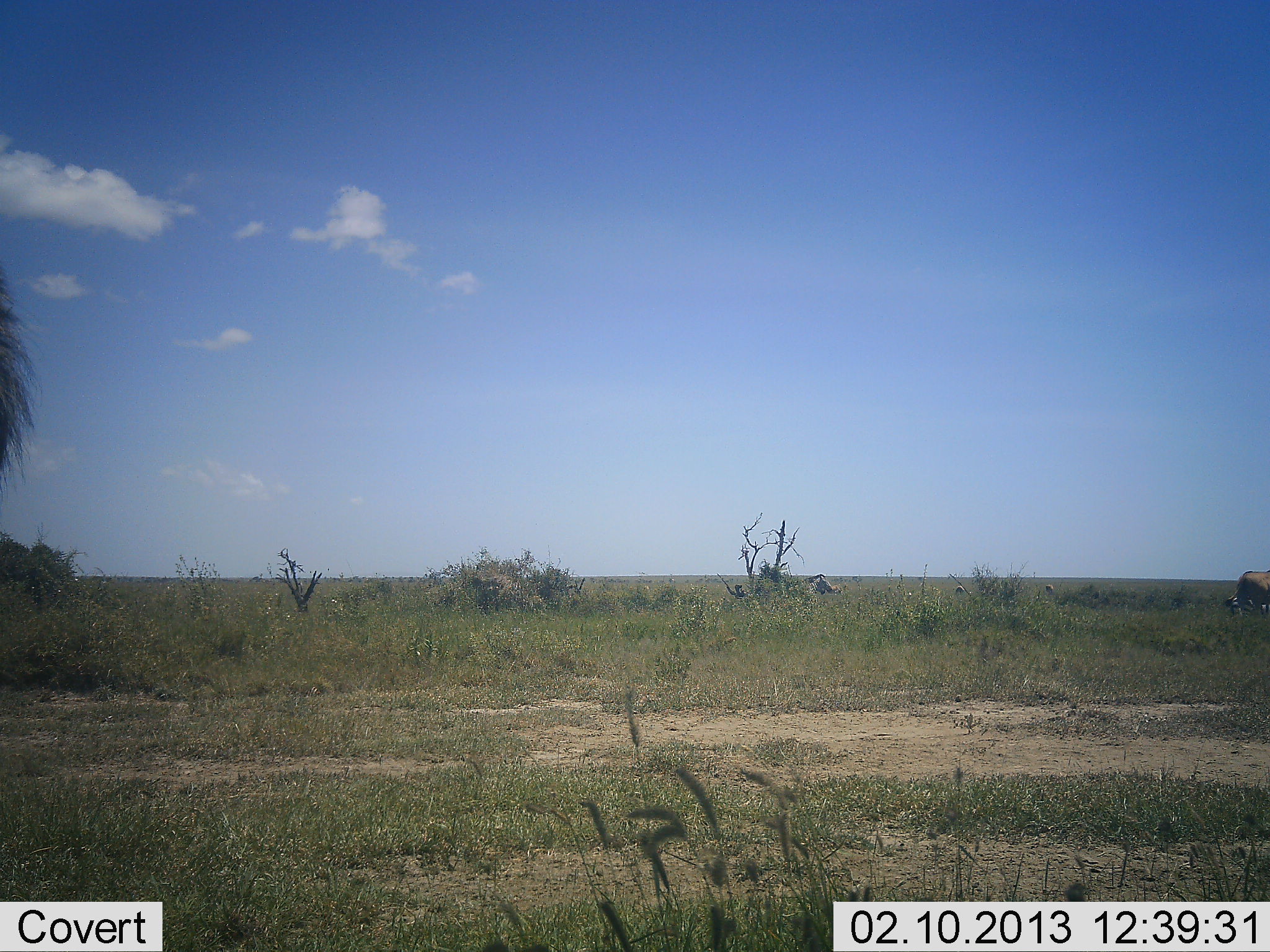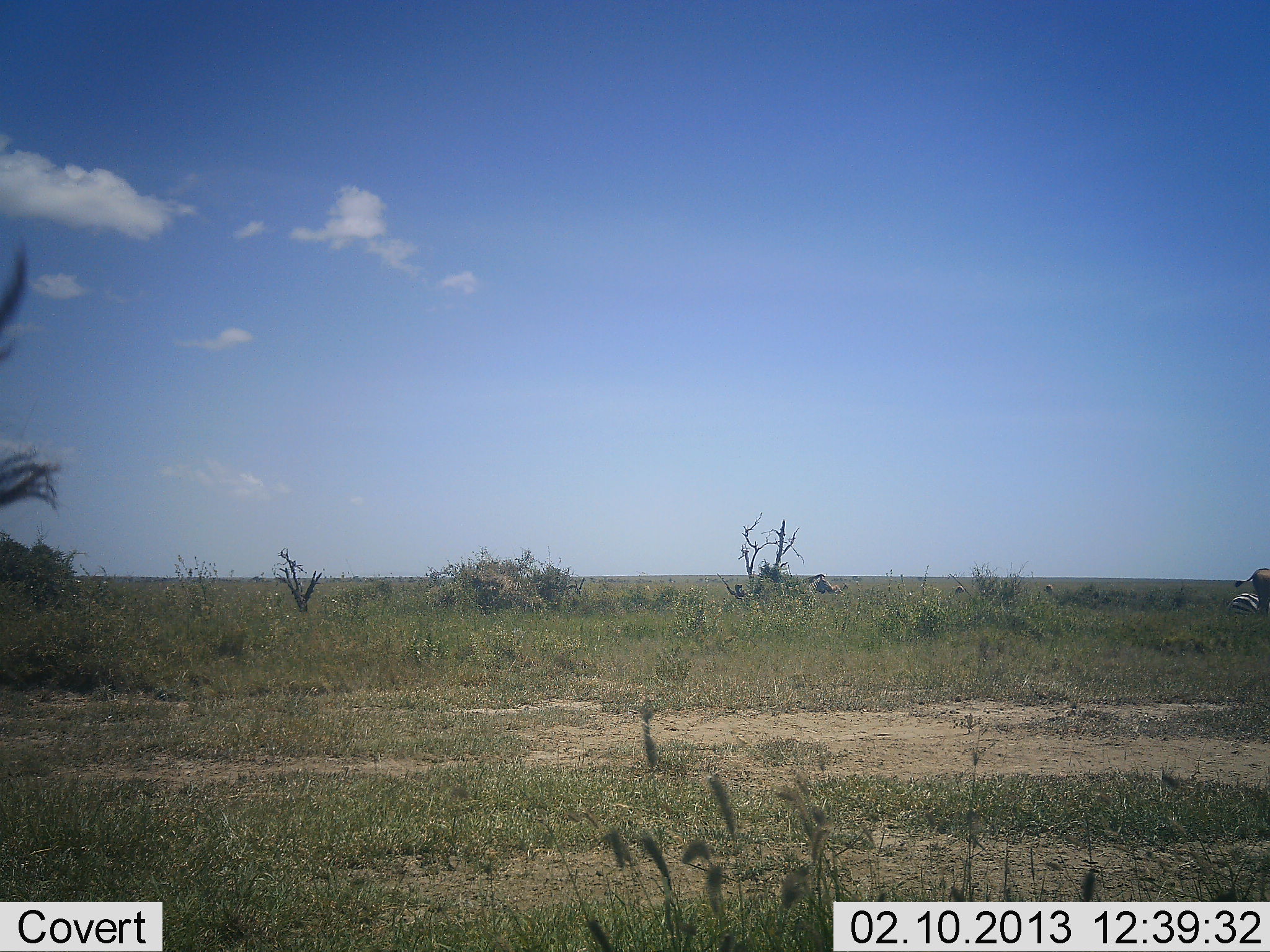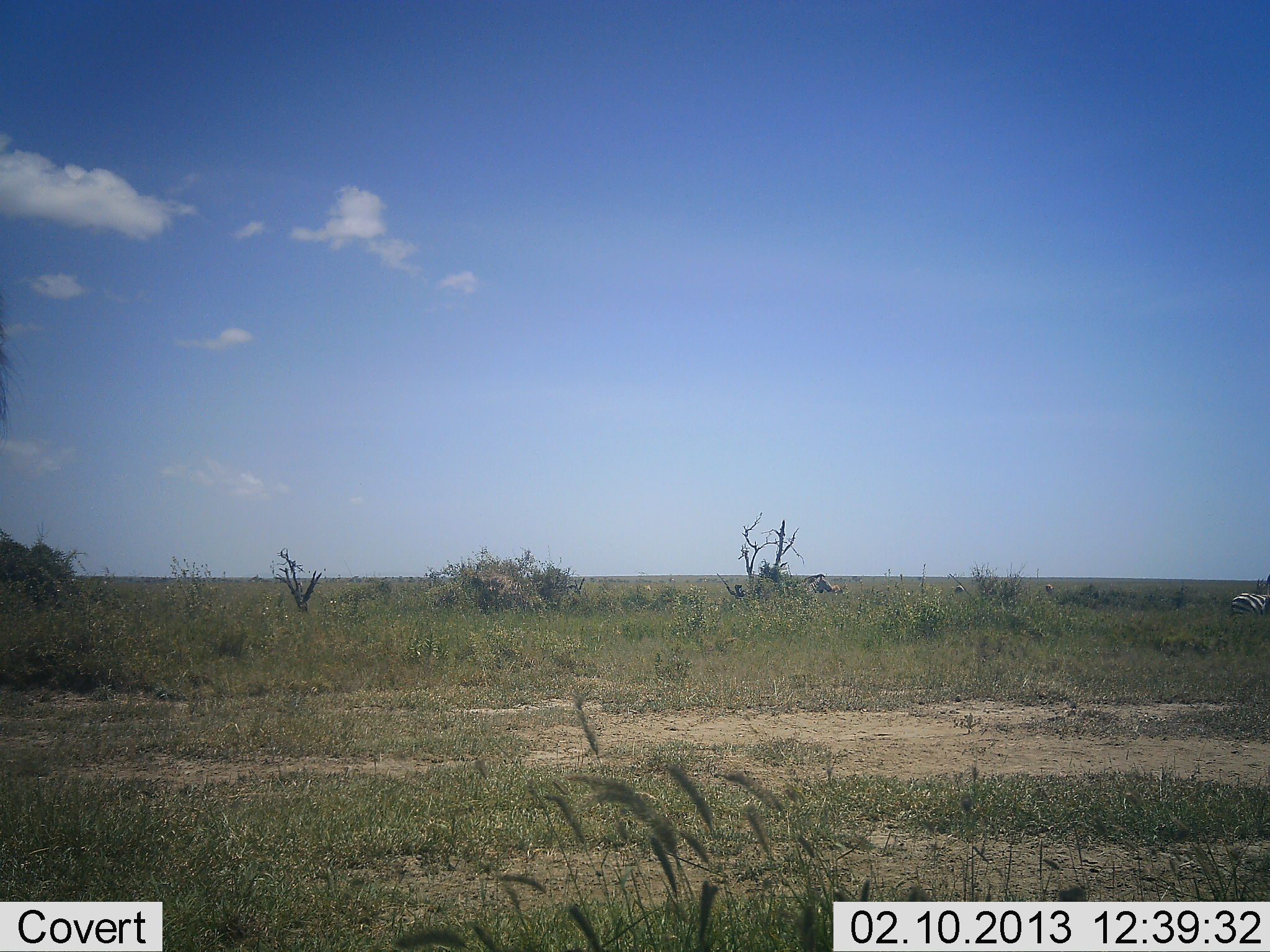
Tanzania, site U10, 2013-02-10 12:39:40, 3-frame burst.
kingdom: Animalia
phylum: Chordata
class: Mammalia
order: Artiodactyla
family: Bovidae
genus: Connochaetes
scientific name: Connochaetes taurinus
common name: blue wildebeest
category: wildebeest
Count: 1.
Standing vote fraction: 14%.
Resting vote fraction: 14%.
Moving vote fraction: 71%.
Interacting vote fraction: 0%.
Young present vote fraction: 0%.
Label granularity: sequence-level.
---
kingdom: Animalia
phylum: Chordata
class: Mammalia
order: Perissodactyla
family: Equidae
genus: Equus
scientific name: Equus quagga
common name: plains zebra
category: zebra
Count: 1.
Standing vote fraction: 30%.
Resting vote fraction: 60%.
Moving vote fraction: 10%.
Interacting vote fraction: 0%.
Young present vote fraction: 0%.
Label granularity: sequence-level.